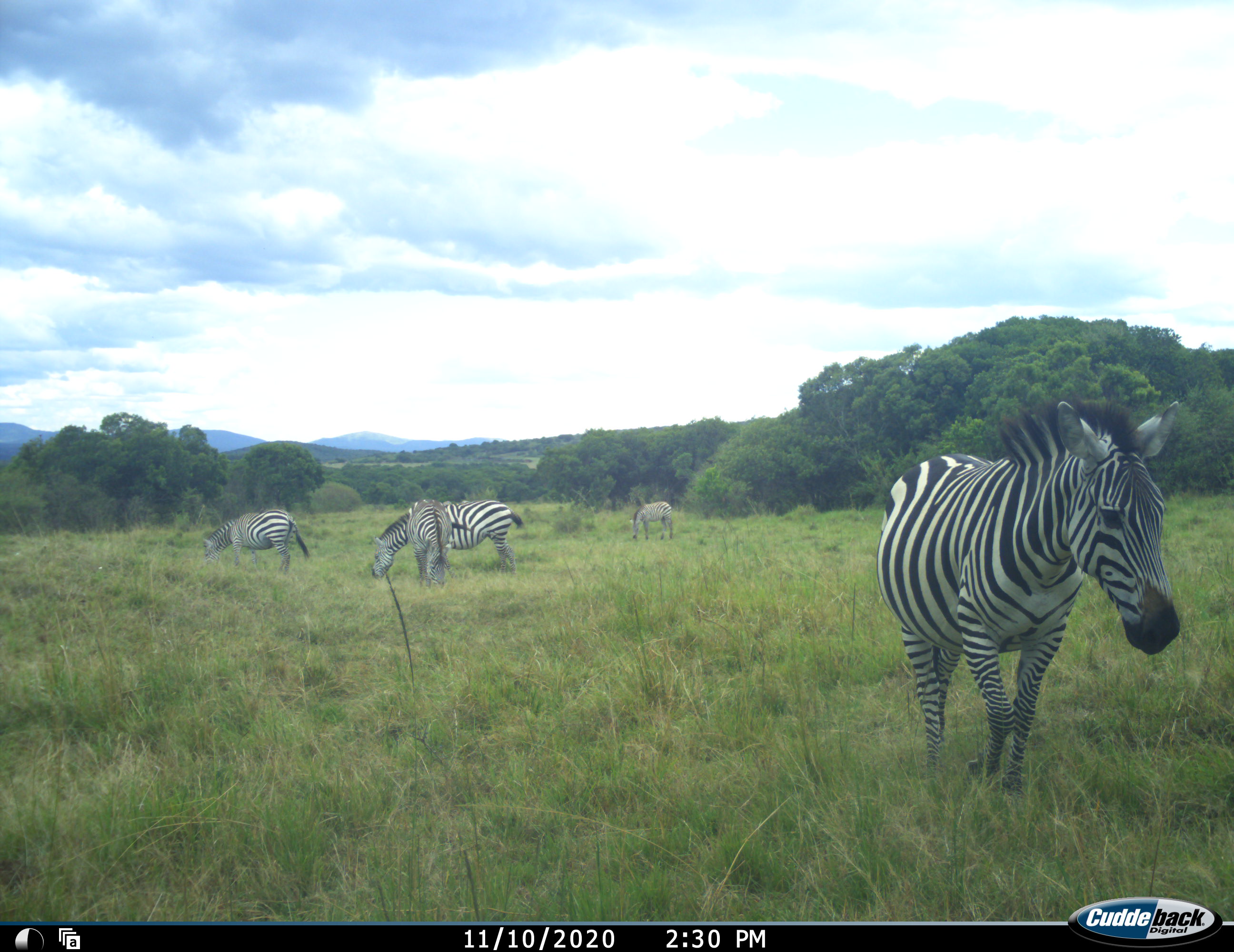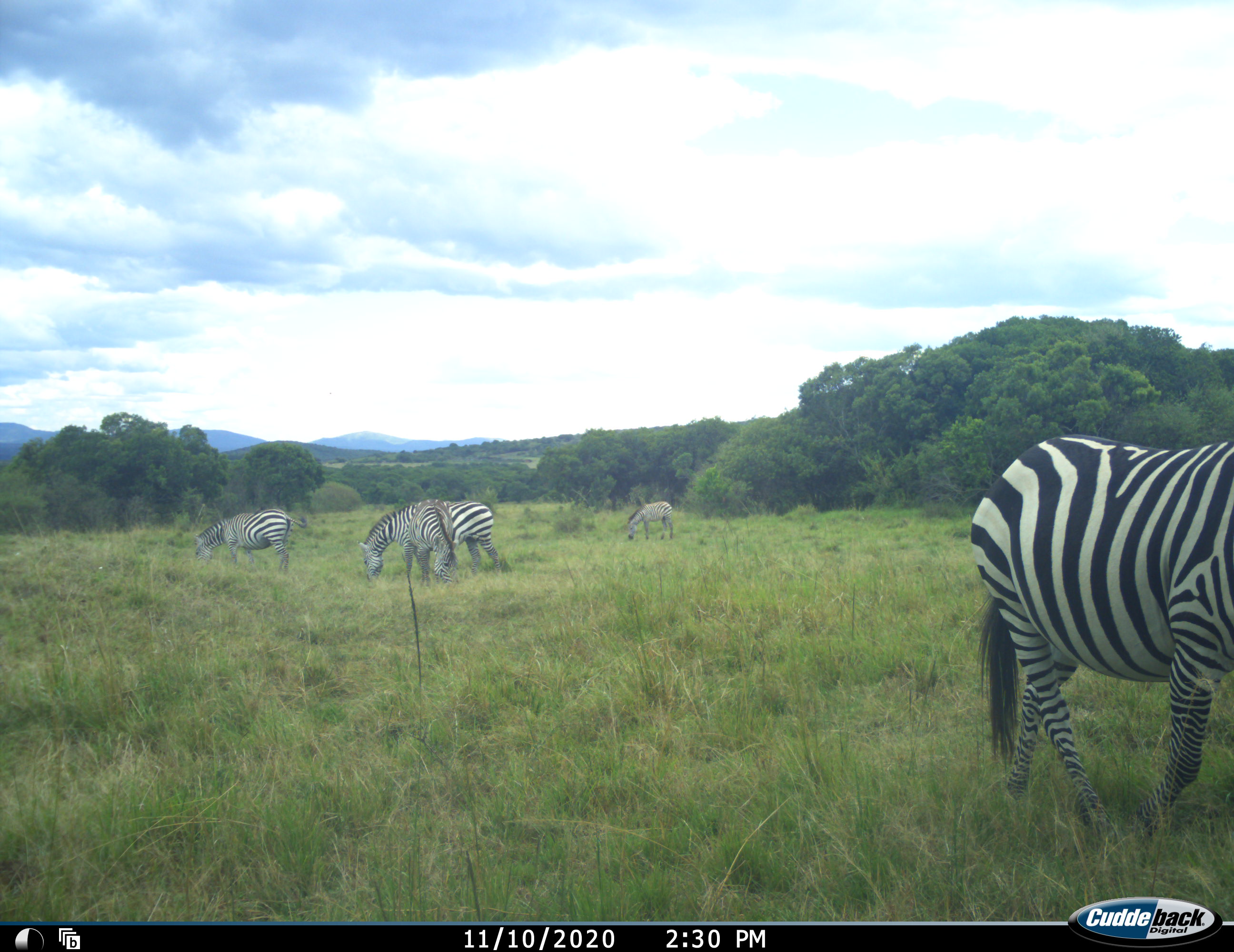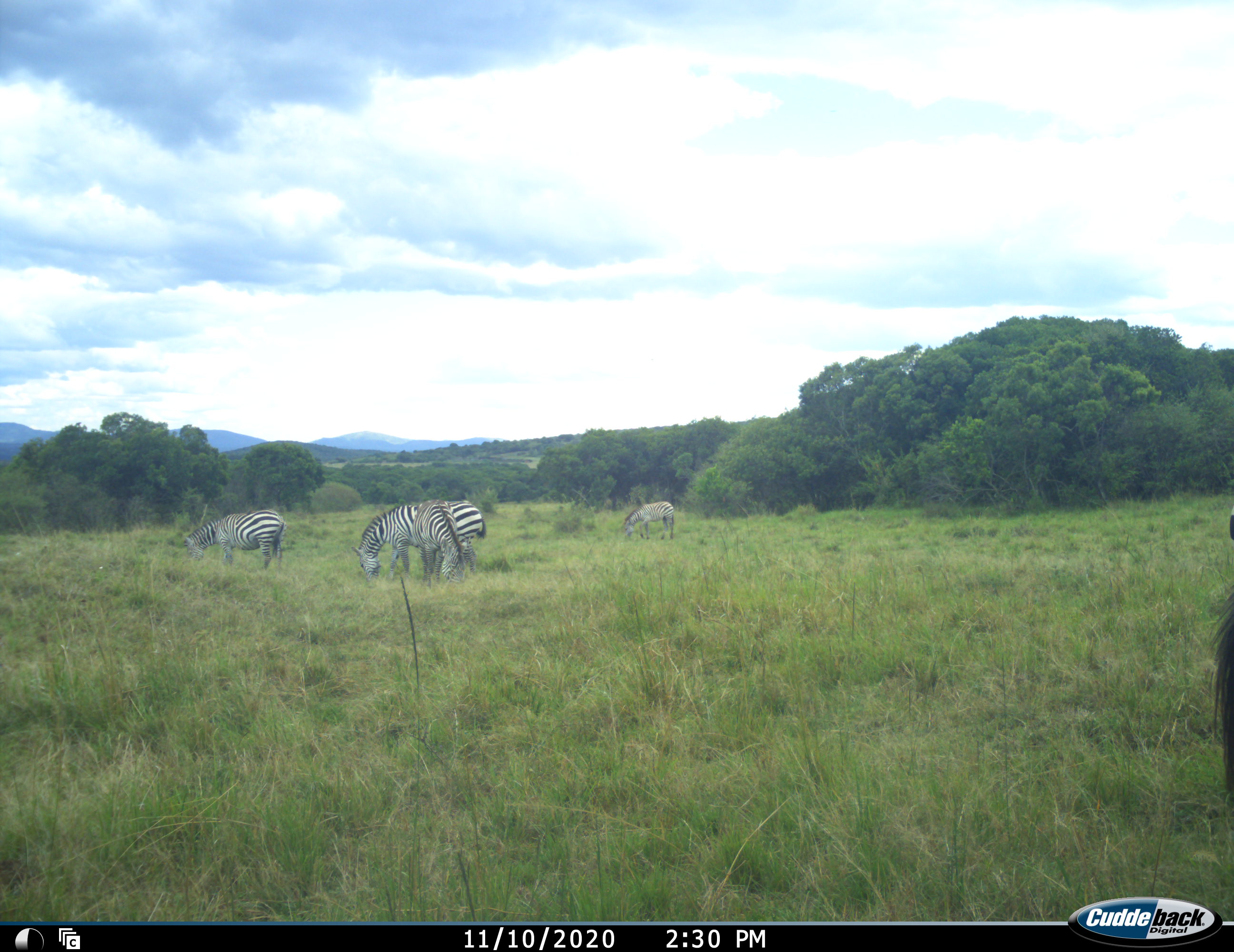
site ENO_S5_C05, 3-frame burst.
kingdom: Animalia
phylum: Chordata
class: Mammalia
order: Perissodactyla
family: Equidae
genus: Equus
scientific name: Equus quagga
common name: plains zebra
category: zebraplains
Zebraplains (plains zebra) (Equus quagga), count 5. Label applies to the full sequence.